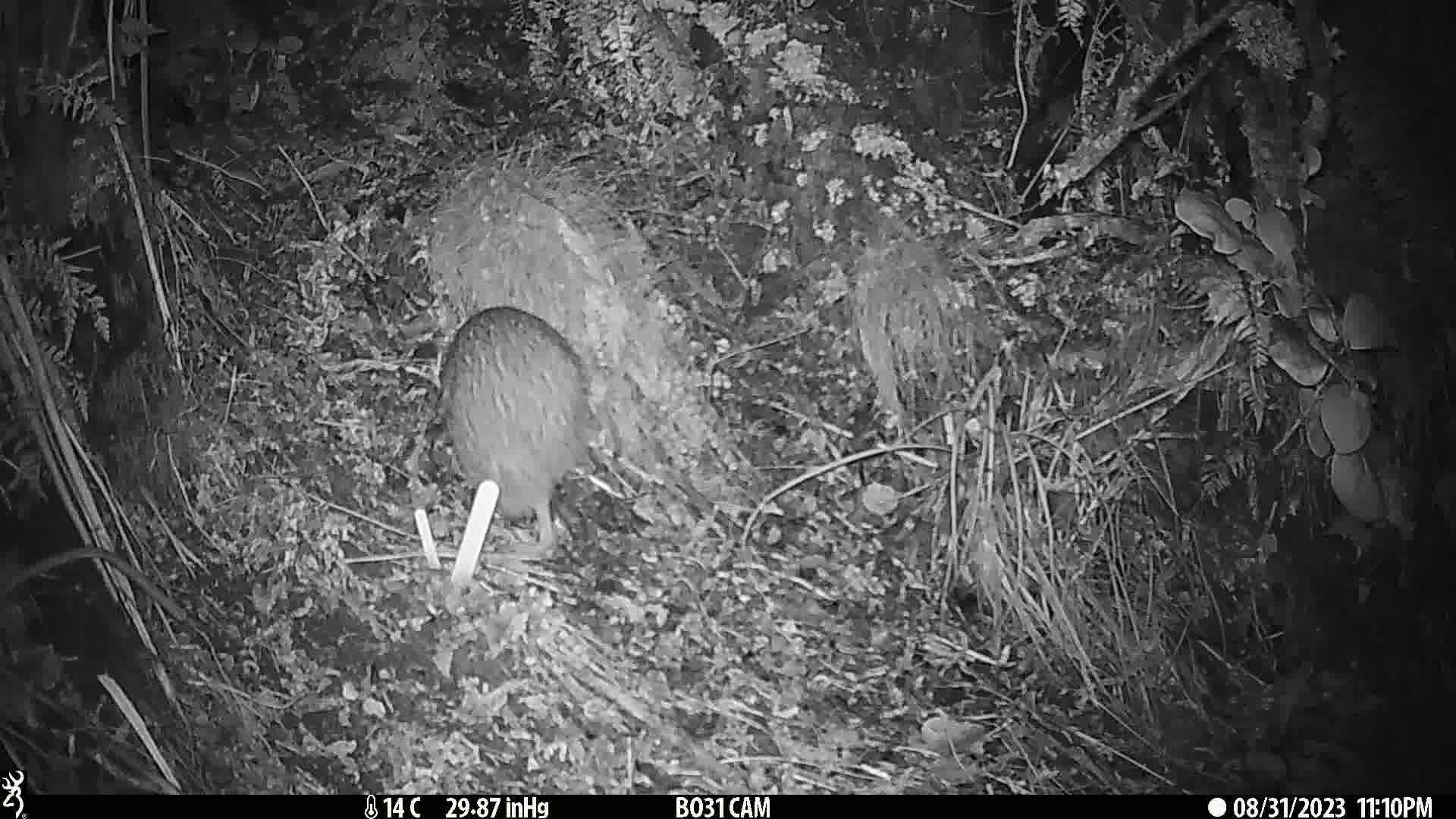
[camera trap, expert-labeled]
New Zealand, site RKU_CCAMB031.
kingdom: Animalia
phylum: Chordata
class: Aves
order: Apterygiformes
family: Apterygidae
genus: Apteryx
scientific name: Apteryx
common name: kiwi